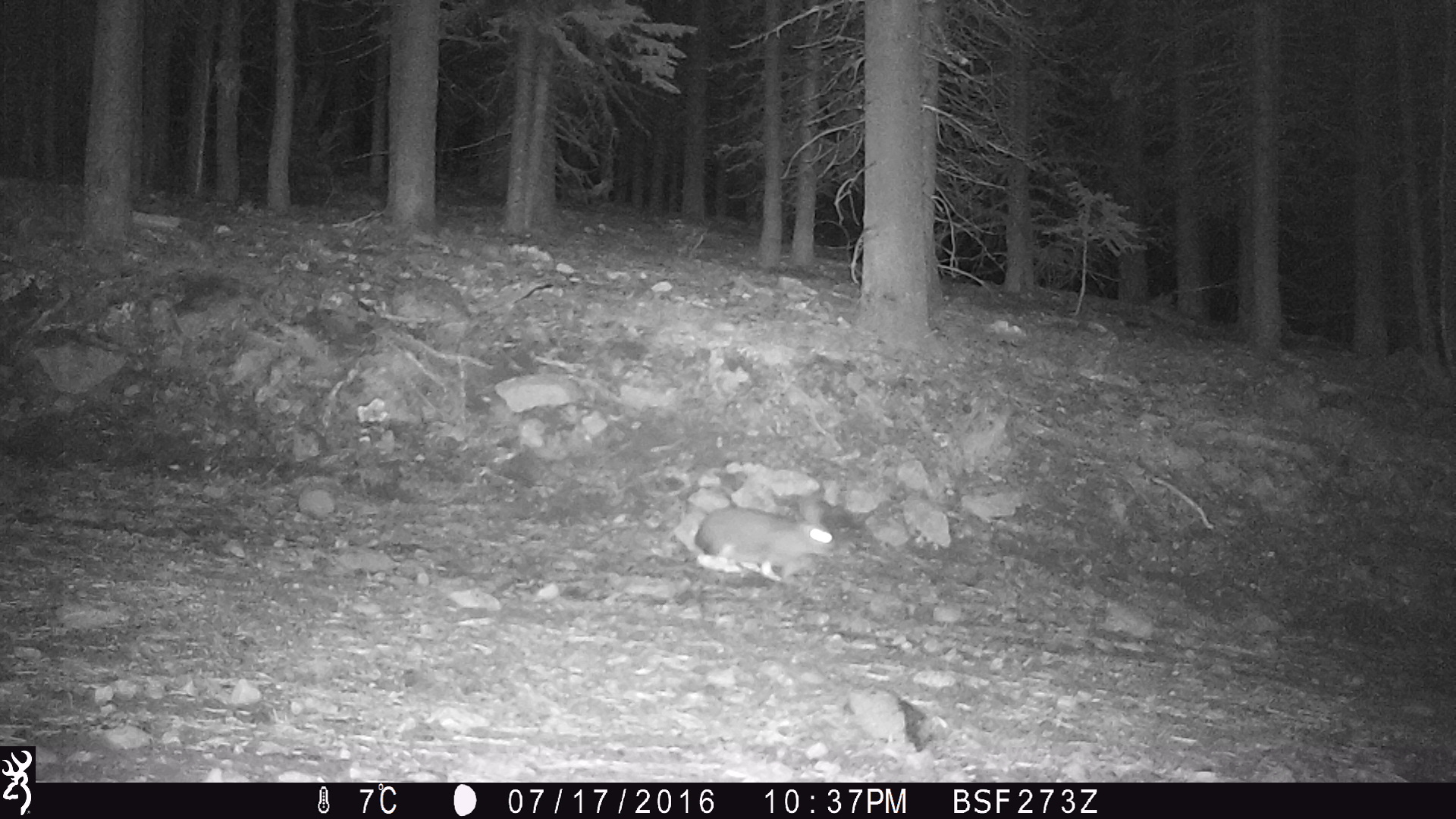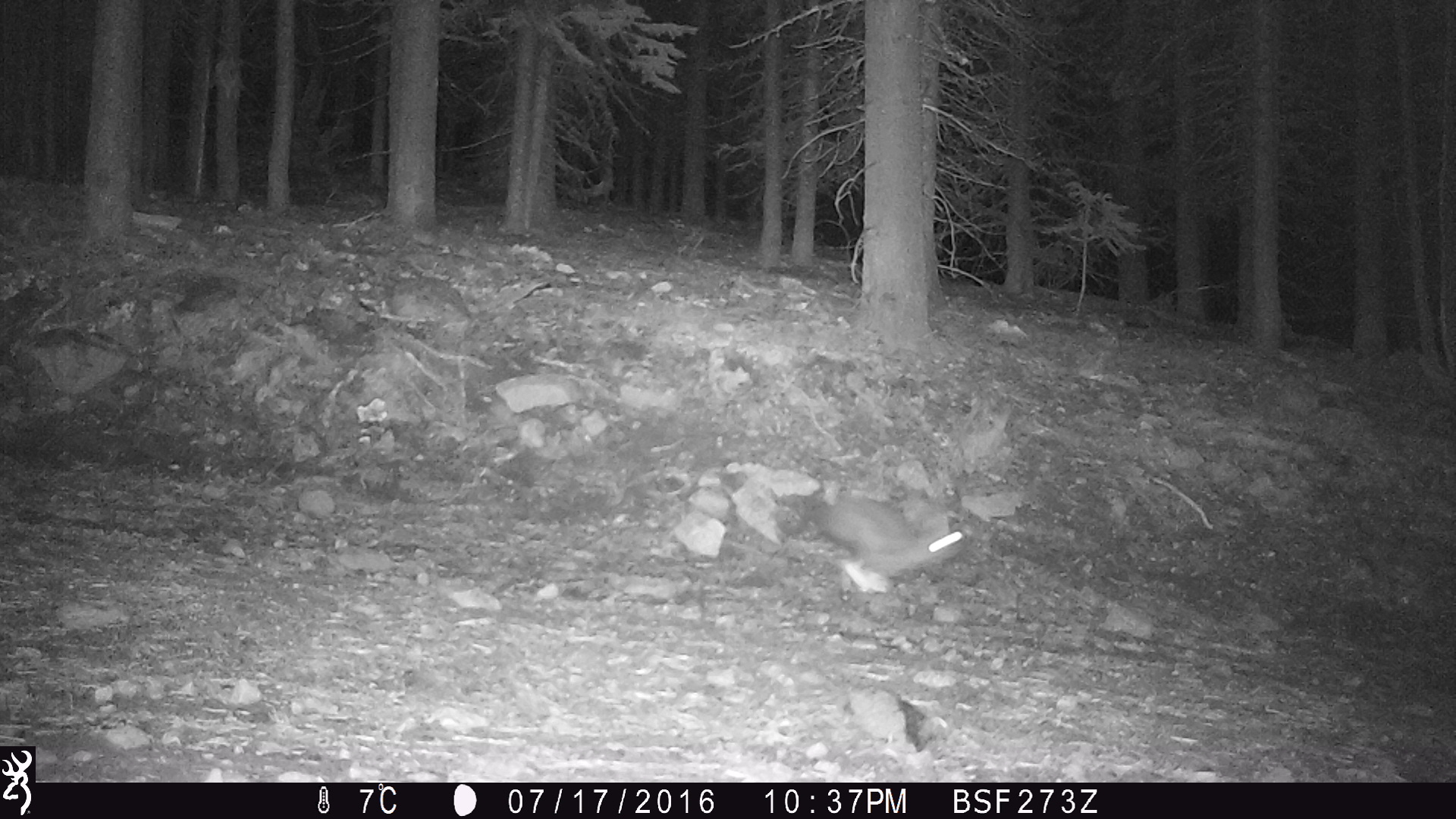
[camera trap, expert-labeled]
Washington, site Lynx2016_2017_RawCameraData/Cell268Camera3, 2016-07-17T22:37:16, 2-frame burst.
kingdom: Animalia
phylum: Chordata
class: Mammalia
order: Lagomorpha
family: Leporidae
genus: Lepus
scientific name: Lepus americanus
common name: snowshoe hare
Lepus americanus (snowshoe hare). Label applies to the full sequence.